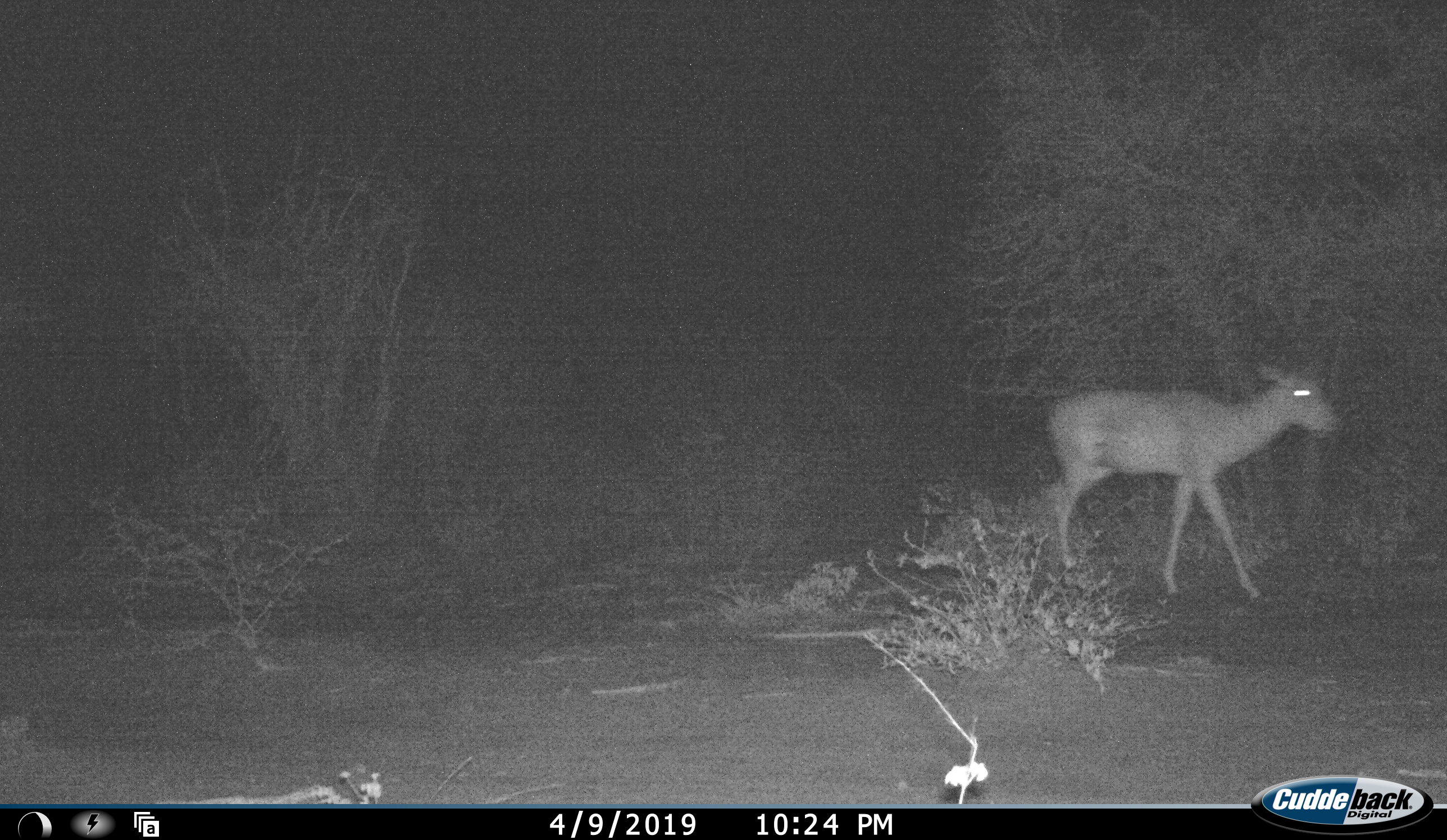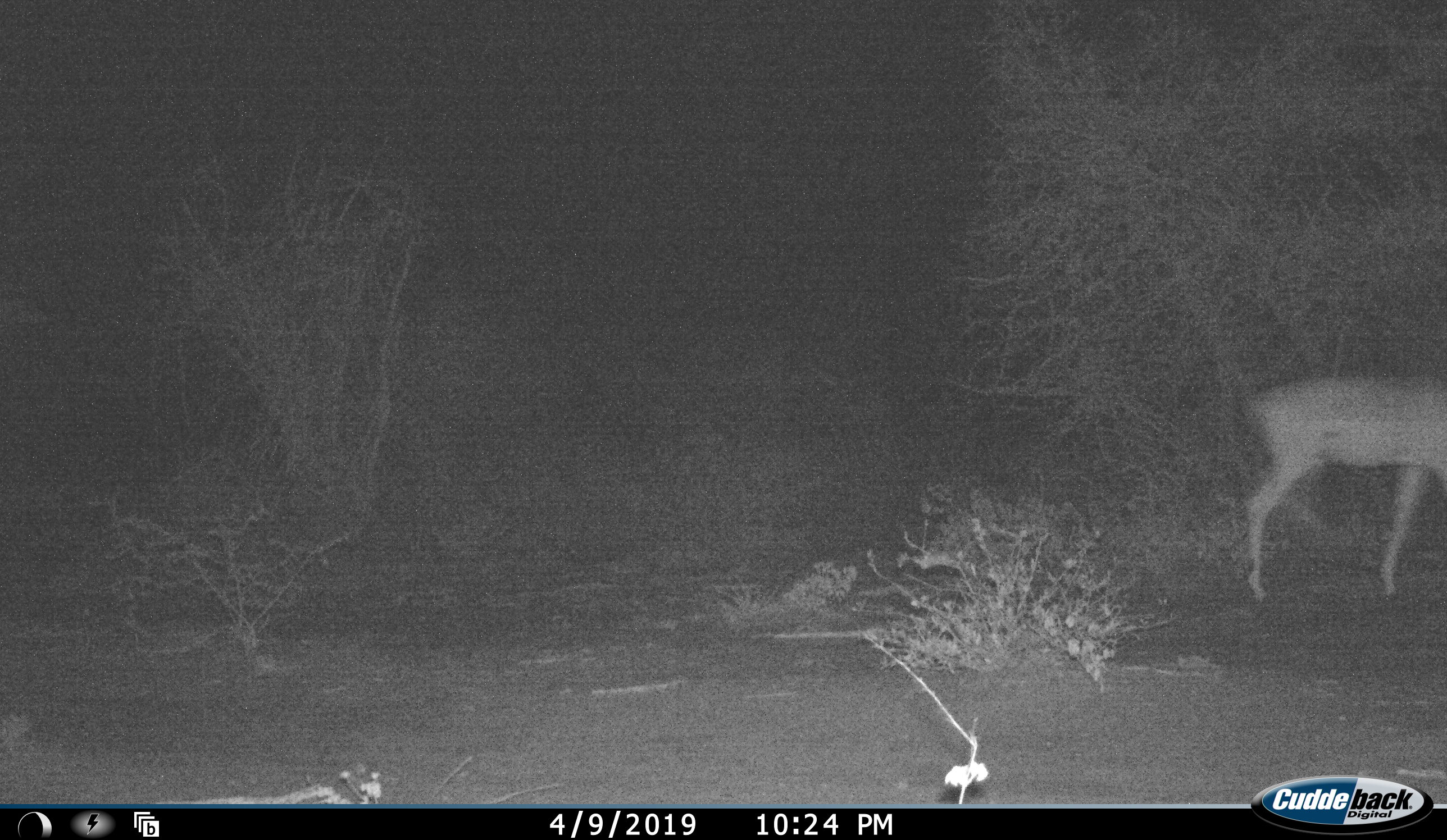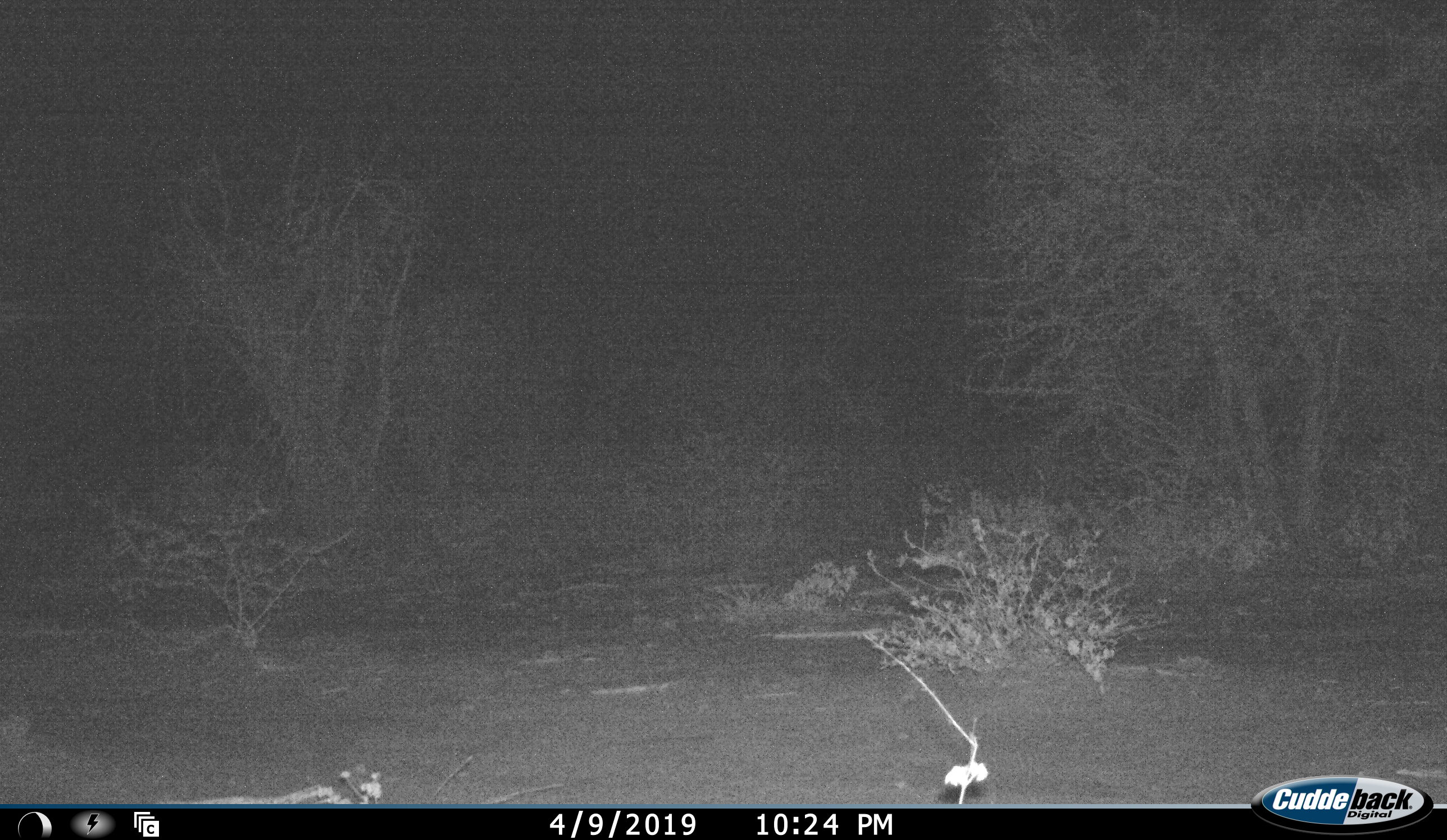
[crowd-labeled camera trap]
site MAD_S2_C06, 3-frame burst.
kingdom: Animalia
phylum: Chordata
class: Mammalia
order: Artiodactyla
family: Bovidae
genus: Aepyceros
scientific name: Aepyceros melampus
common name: impala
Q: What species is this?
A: Impala (Aepyceros melampus).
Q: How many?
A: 1.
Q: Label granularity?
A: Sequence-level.